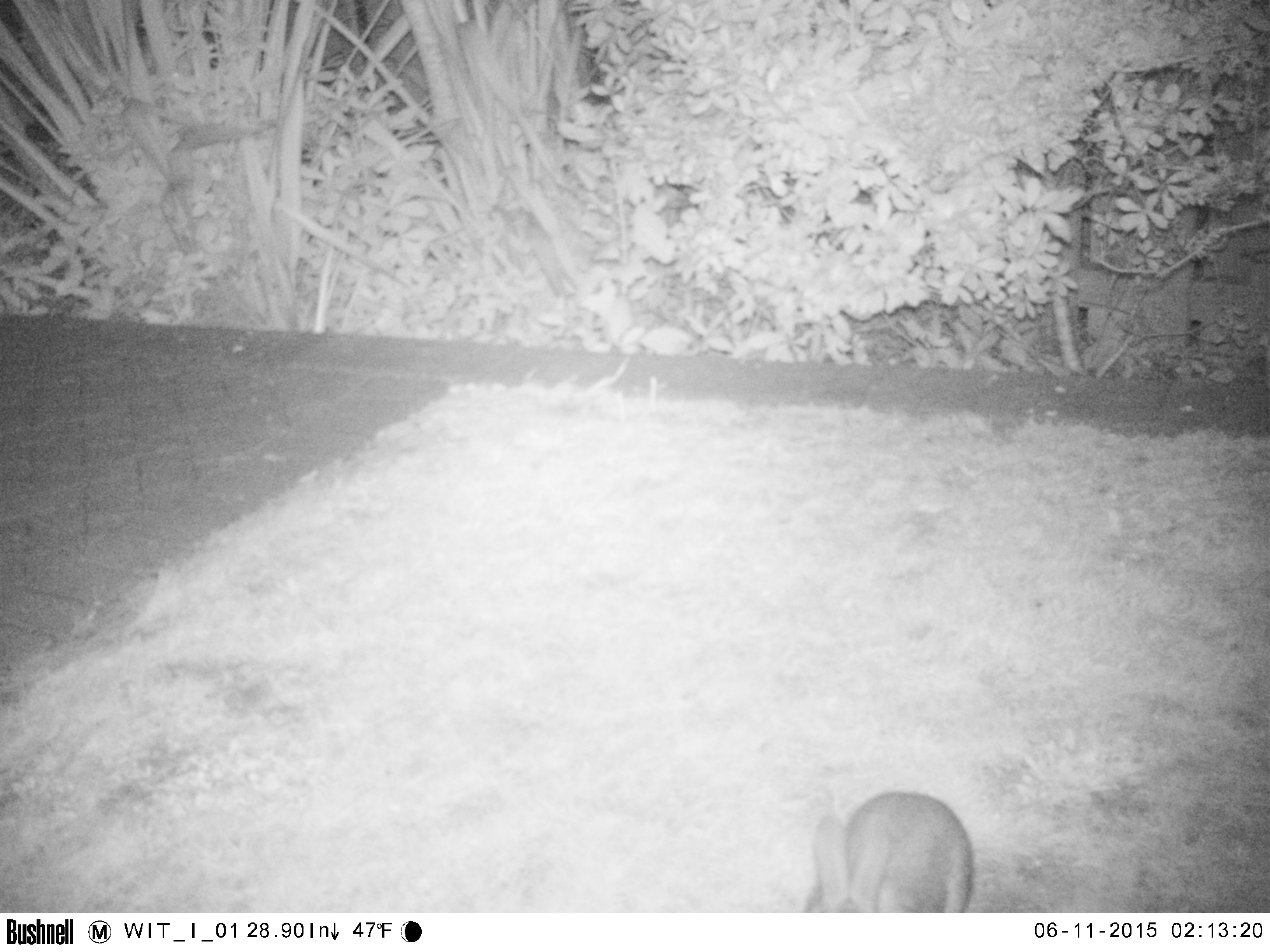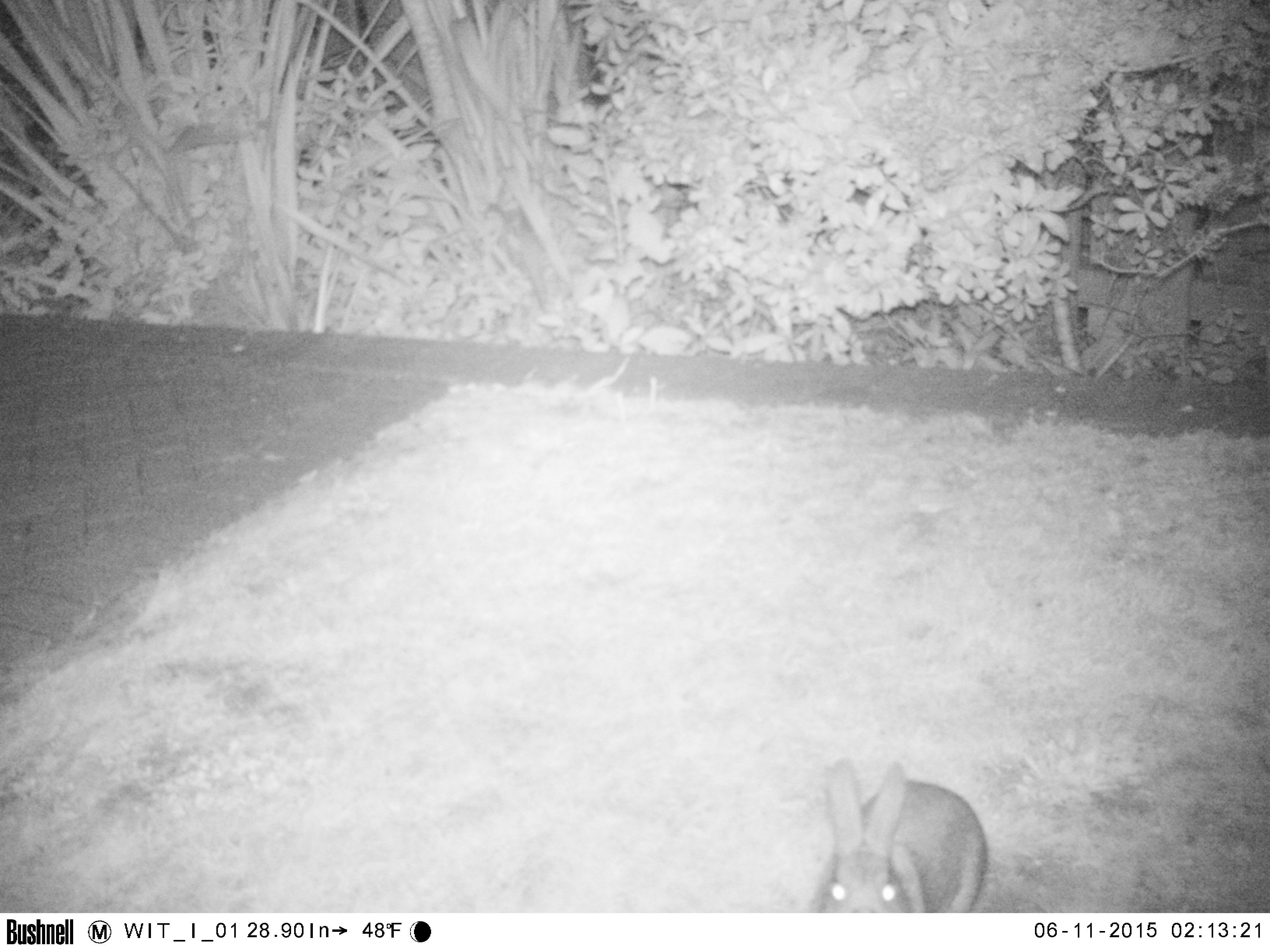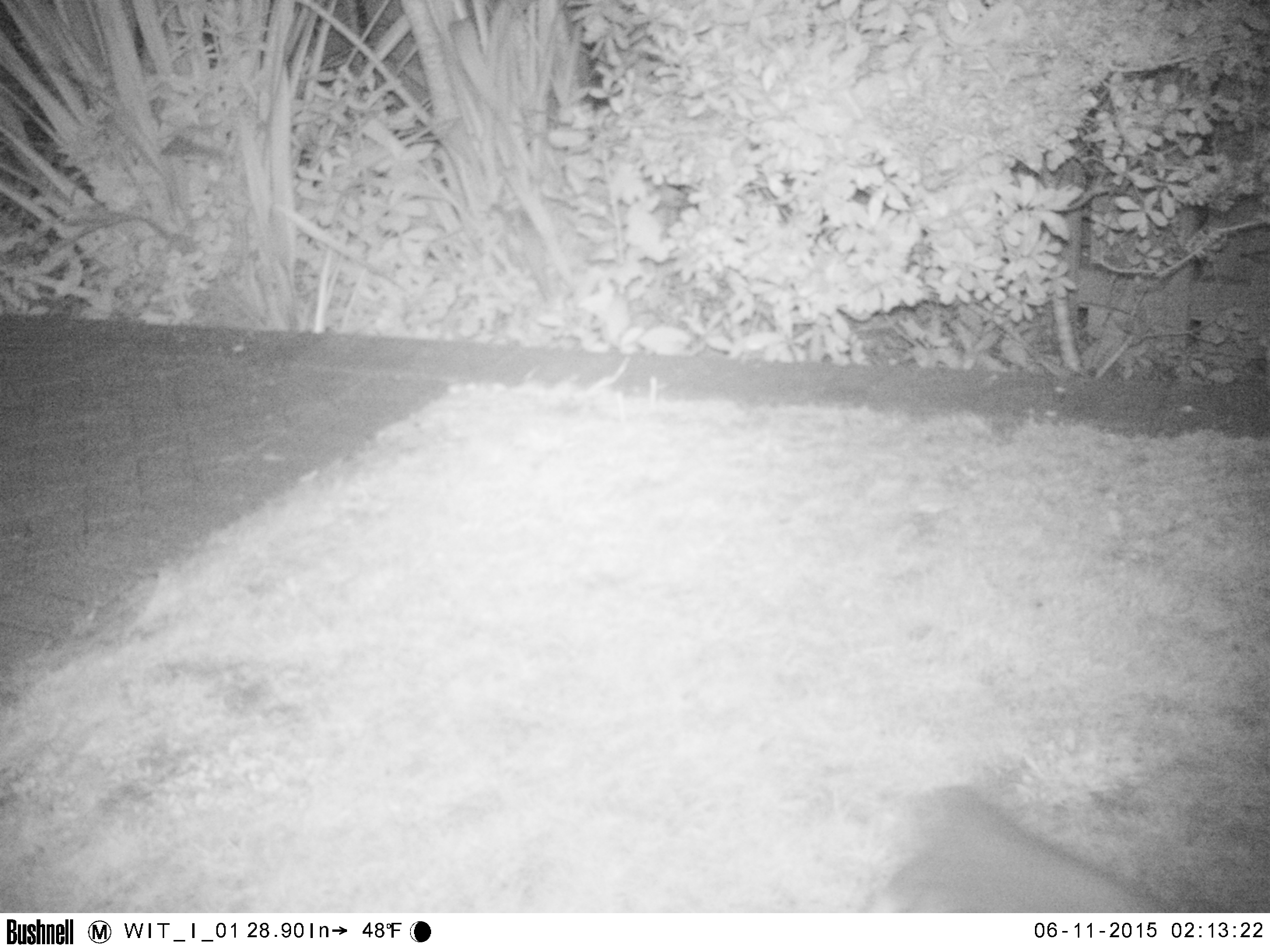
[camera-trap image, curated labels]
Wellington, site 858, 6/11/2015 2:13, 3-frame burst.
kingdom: Animalia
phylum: Chordata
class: Mammalia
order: Lagomorpha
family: Leporidae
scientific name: Leporidae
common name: rabbit